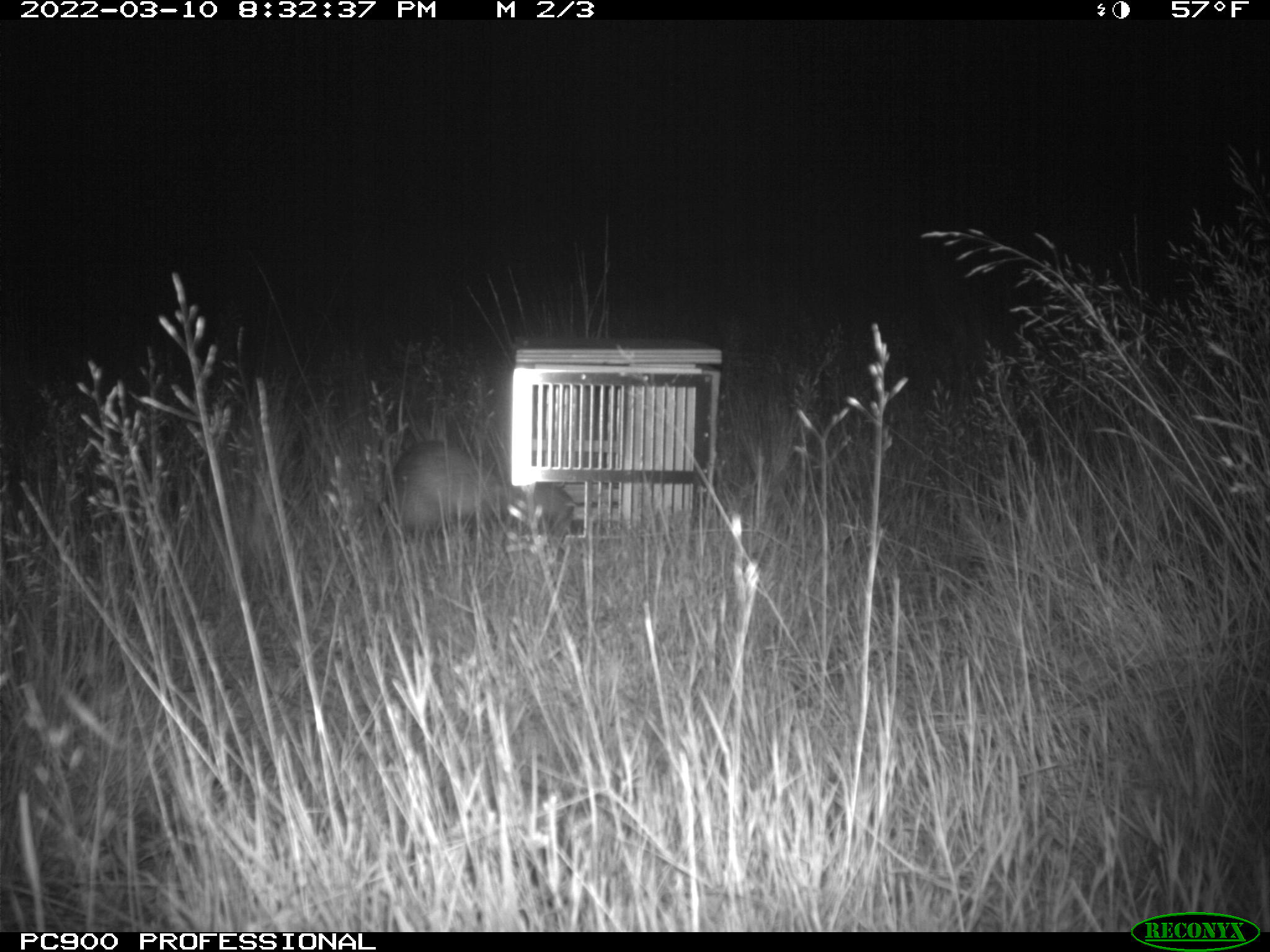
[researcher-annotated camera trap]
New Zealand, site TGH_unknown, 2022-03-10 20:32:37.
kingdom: Animalia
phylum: Chordata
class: Mammalia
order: Carnivora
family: Mustelidae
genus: Mustela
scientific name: Mustela furo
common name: ferret